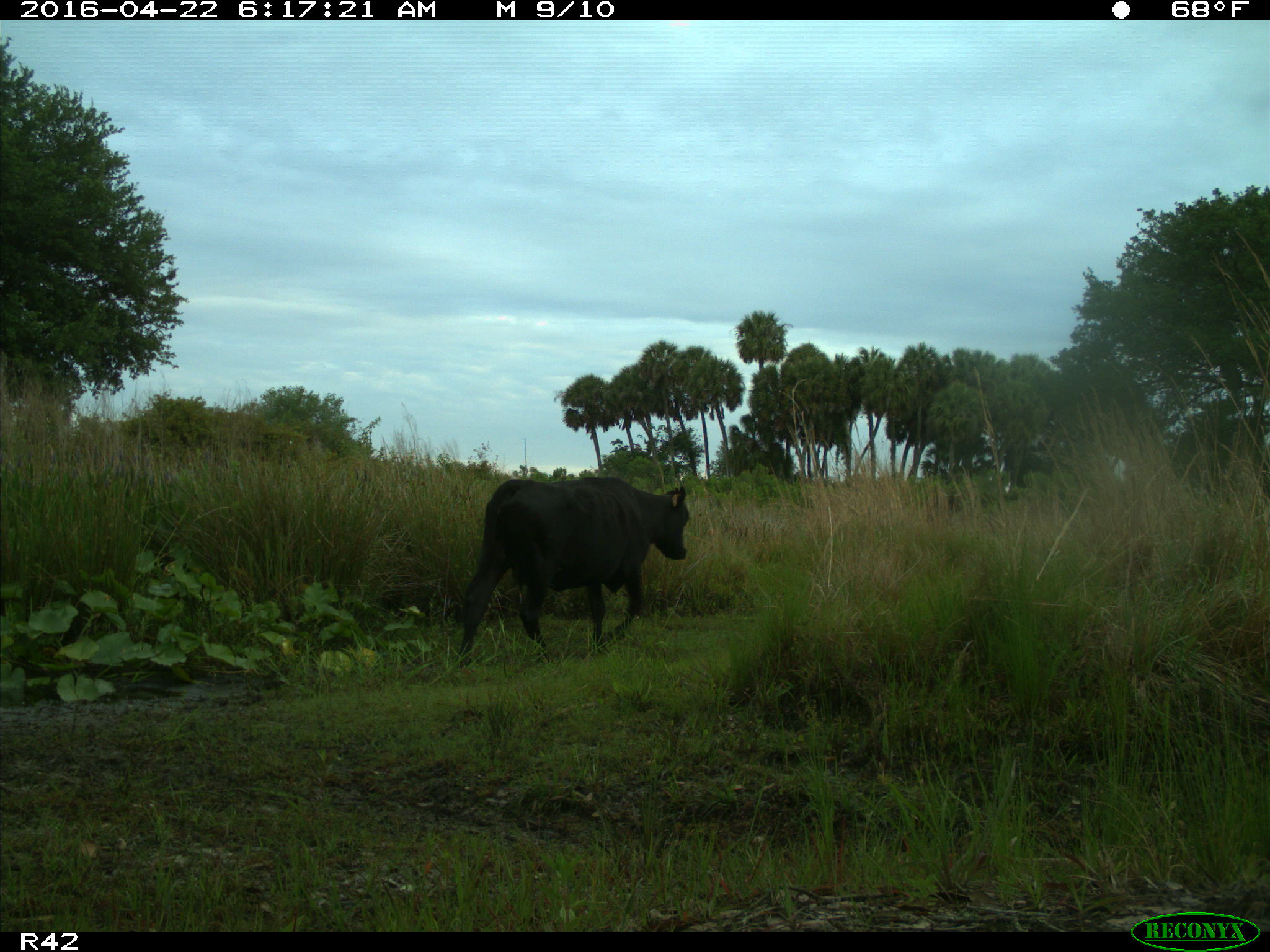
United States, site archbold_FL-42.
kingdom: Animalia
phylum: Chordata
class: Mammalia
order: Artiodactyla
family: Bovidae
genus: Bos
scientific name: Bos taurus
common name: domestic cow